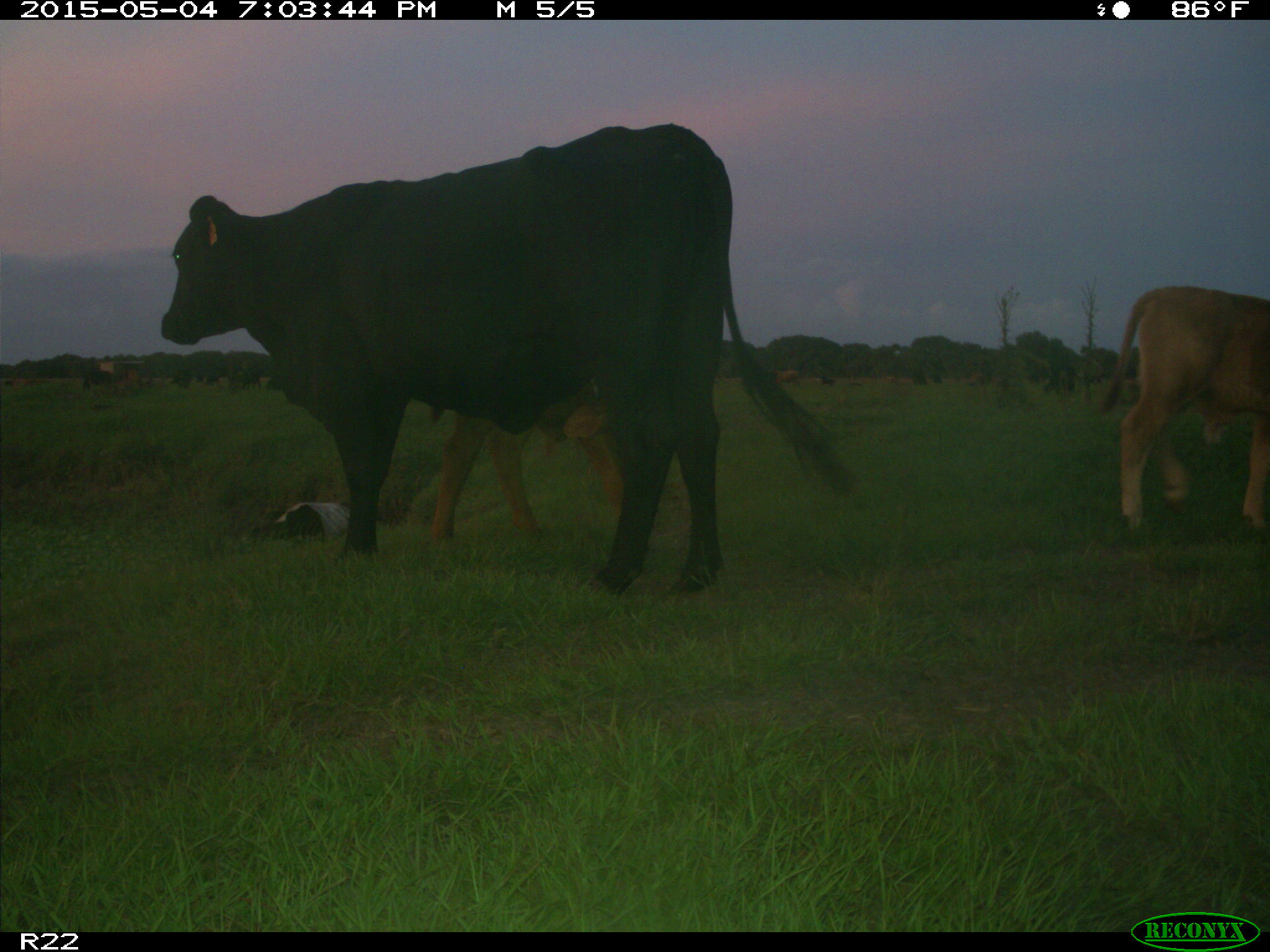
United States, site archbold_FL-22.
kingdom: Animalia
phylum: Chordata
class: Mammalia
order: Artiodactyla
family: Bovidae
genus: Bos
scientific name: Bos taurus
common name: domestic cow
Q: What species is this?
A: Bos taurus (domestic cow).